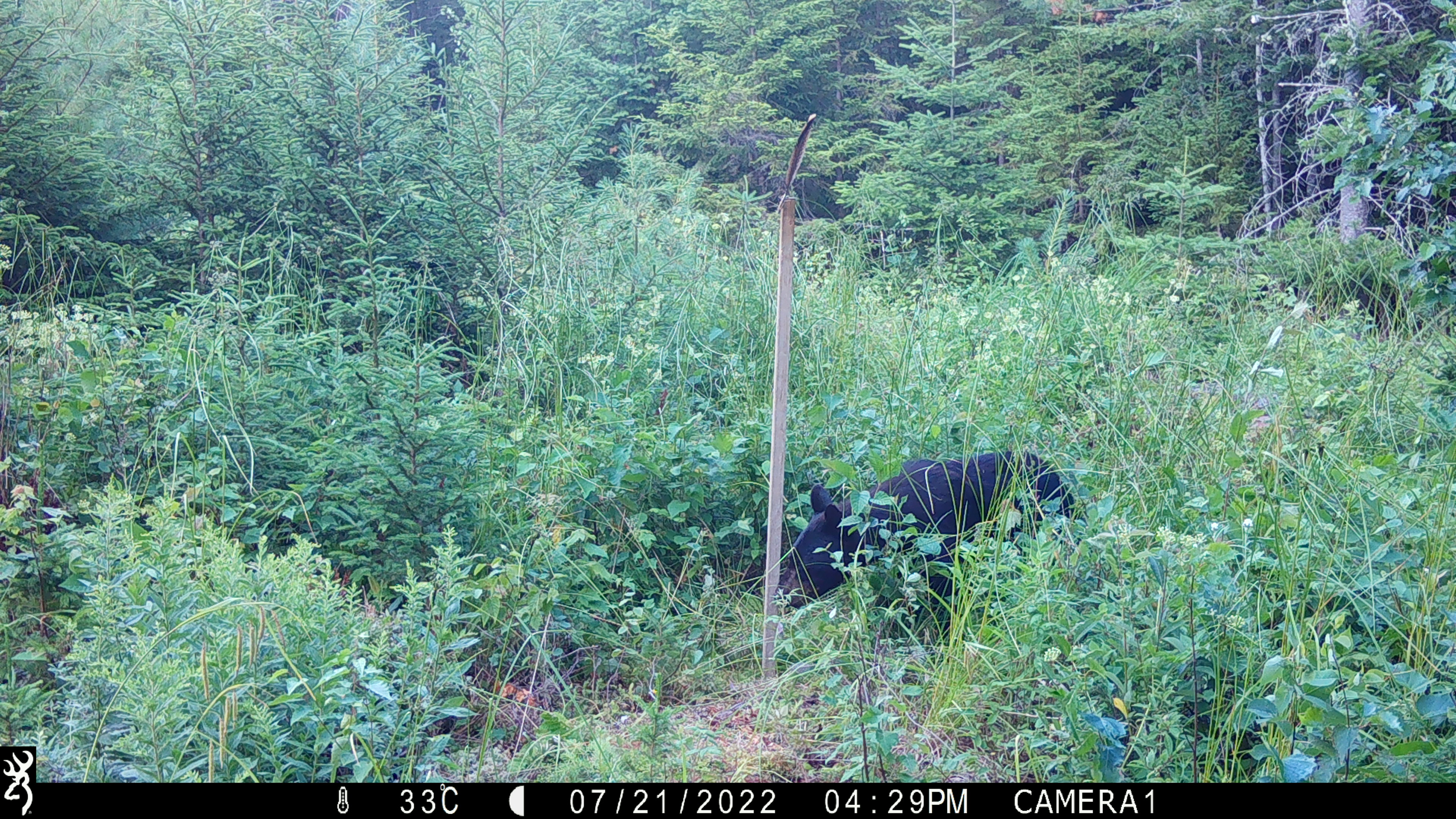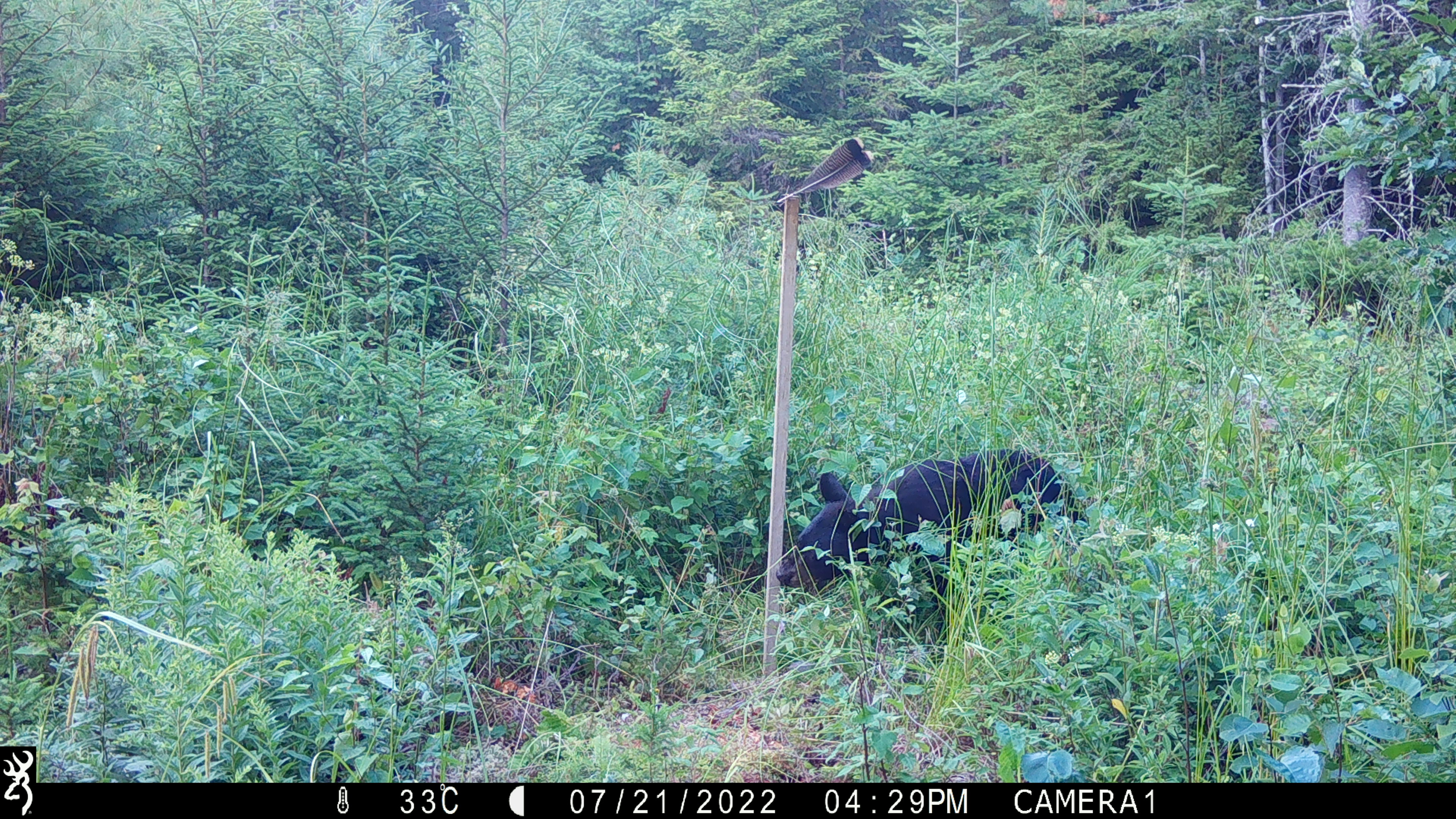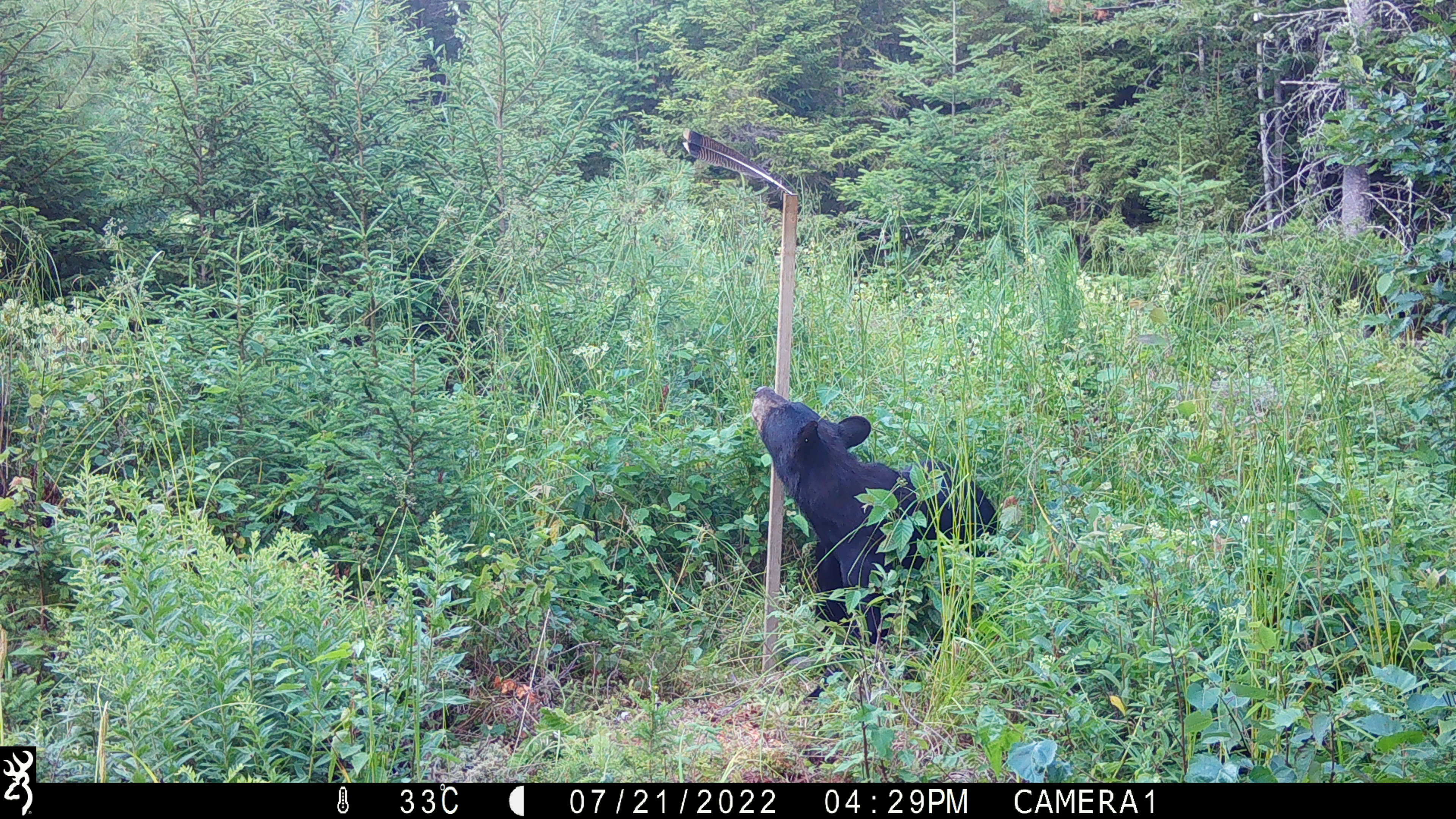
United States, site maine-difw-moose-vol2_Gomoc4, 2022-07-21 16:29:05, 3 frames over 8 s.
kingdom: Animalia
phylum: Chordata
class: Mammalia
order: Carnivora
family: Ursidae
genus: Ursus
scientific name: Ursus americanus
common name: black bear